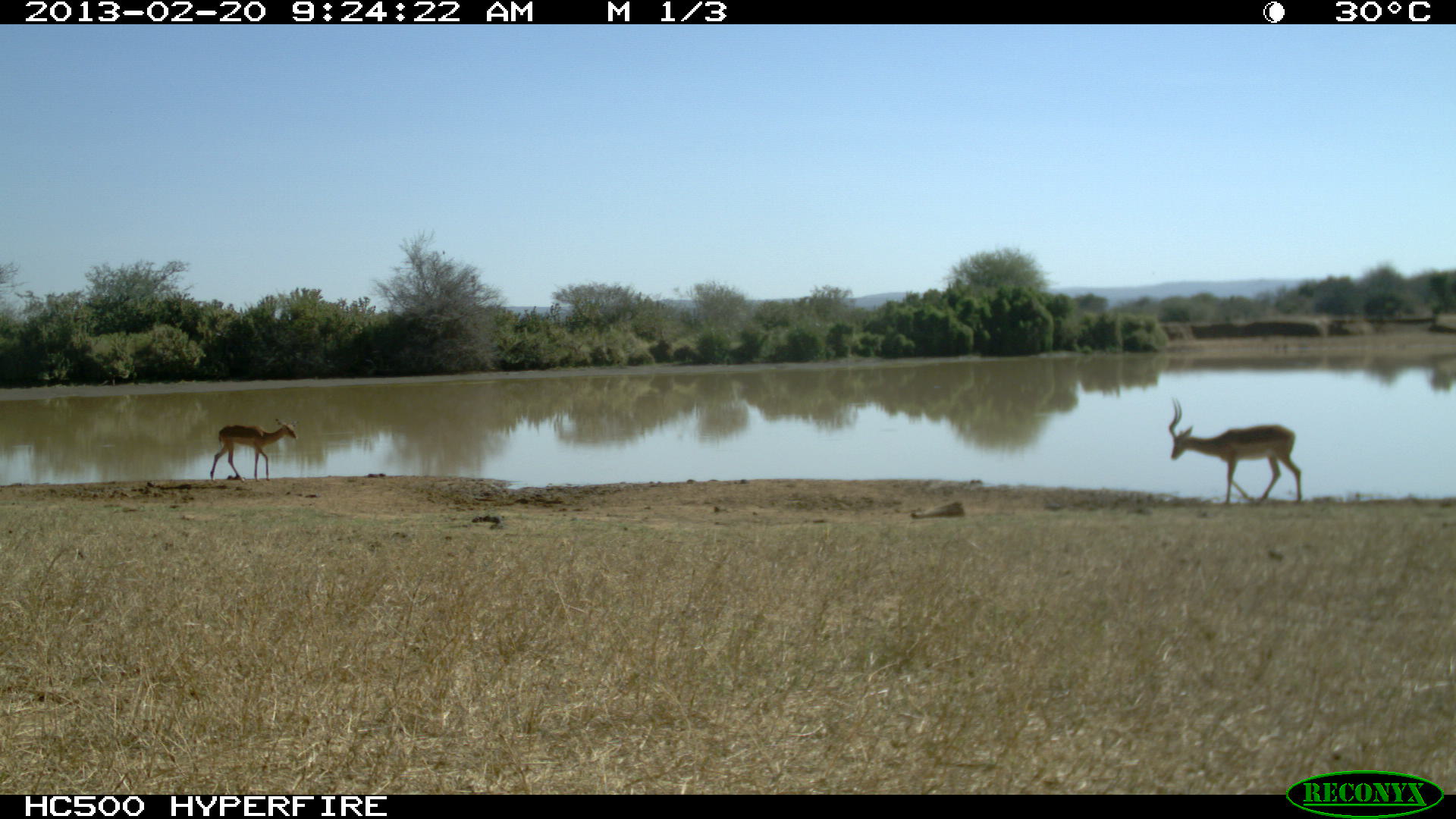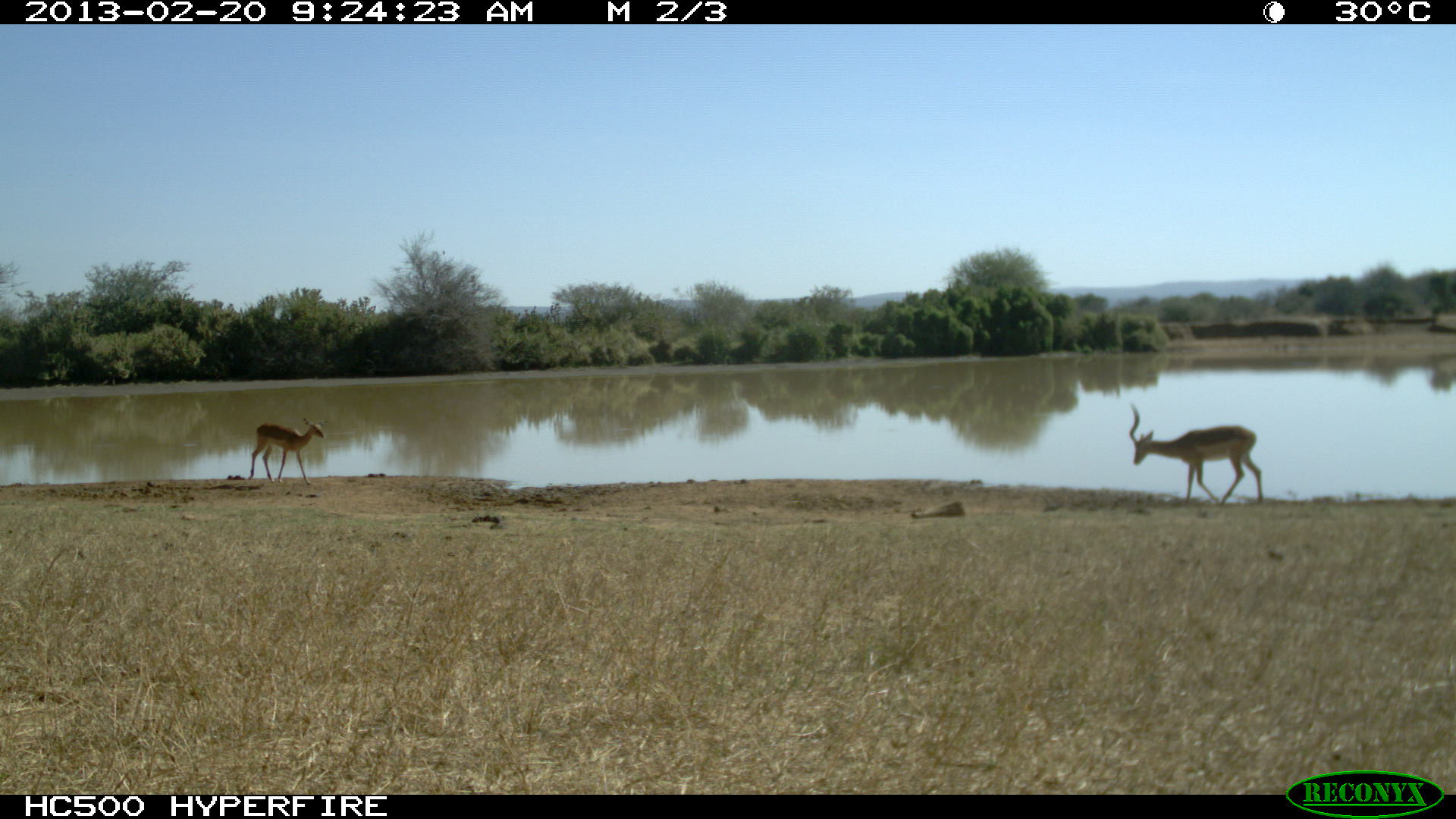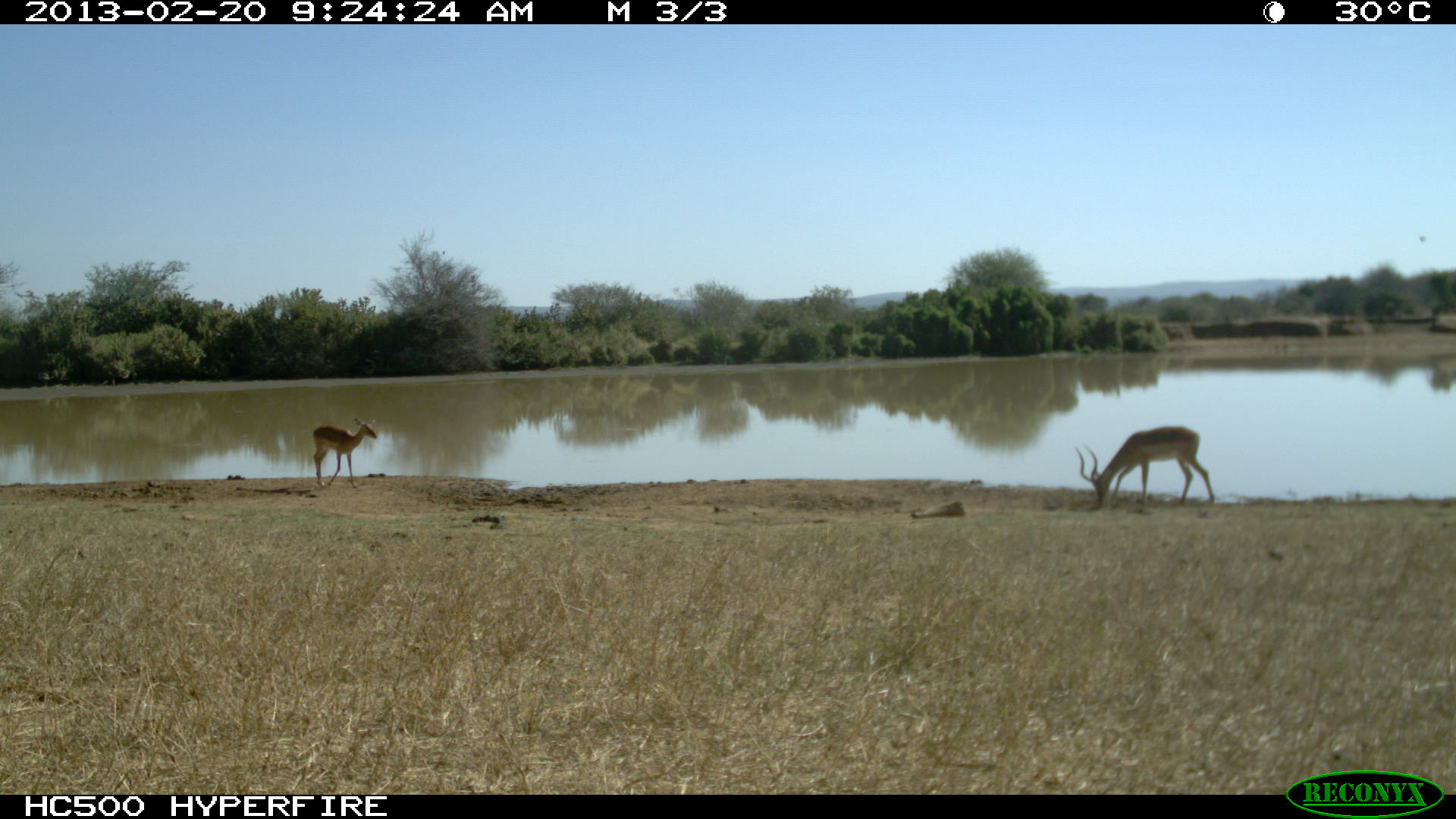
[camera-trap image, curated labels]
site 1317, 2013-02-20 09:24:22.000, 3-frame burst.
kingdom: Animalia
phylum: Chordata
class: Mammalia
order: Artiodactyla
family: Bovidae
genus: Aepyceros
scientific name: Aepyceros melampus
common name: impala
Aepyceros melampus (impala), count 2.